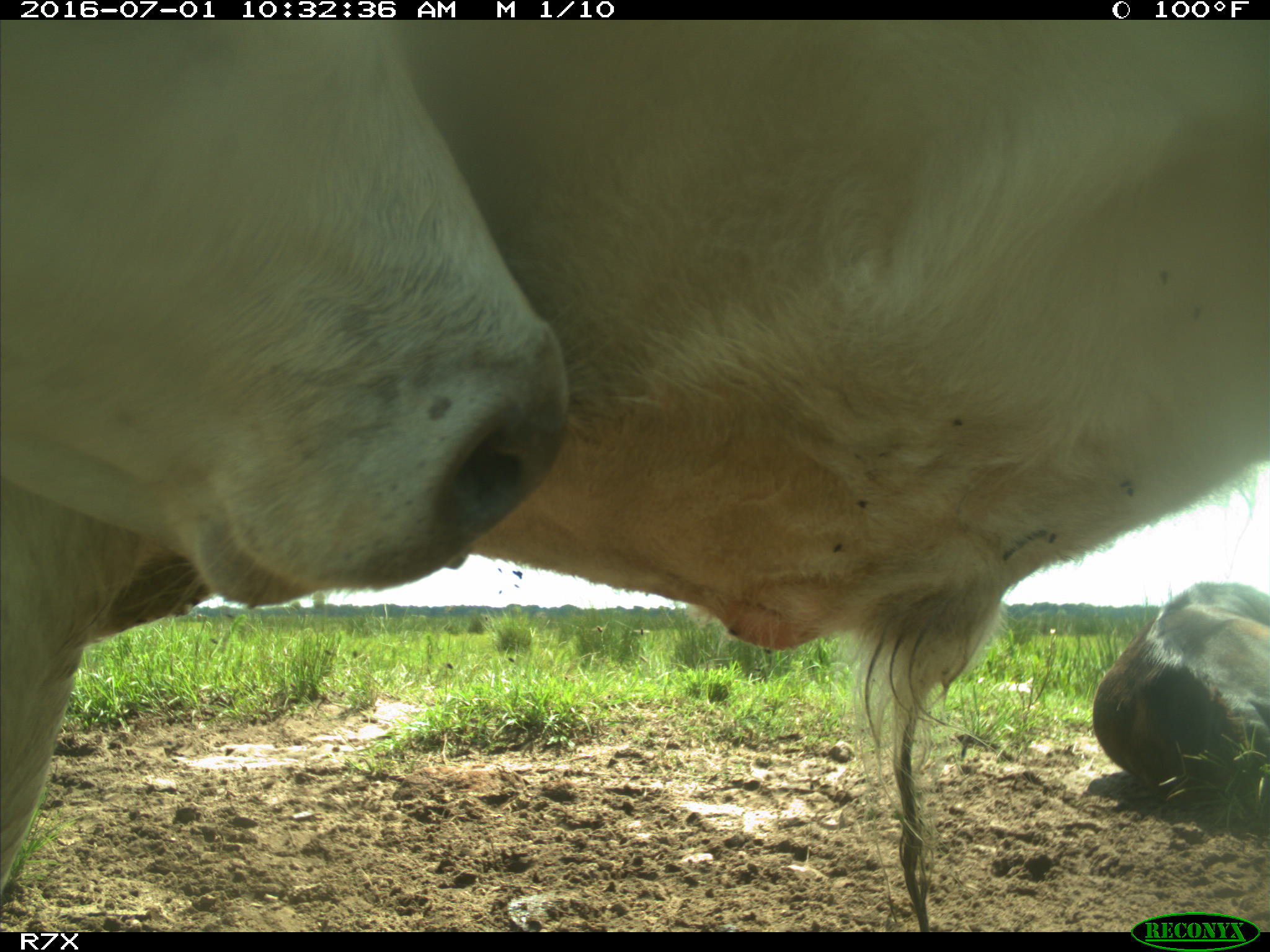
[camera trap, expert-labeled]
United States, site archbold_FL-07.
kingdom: Animalia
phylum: Chordata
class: Mammalia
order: Artiodactyla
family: Bovidae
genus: Bos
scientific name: Bos taurus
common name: domestic cow